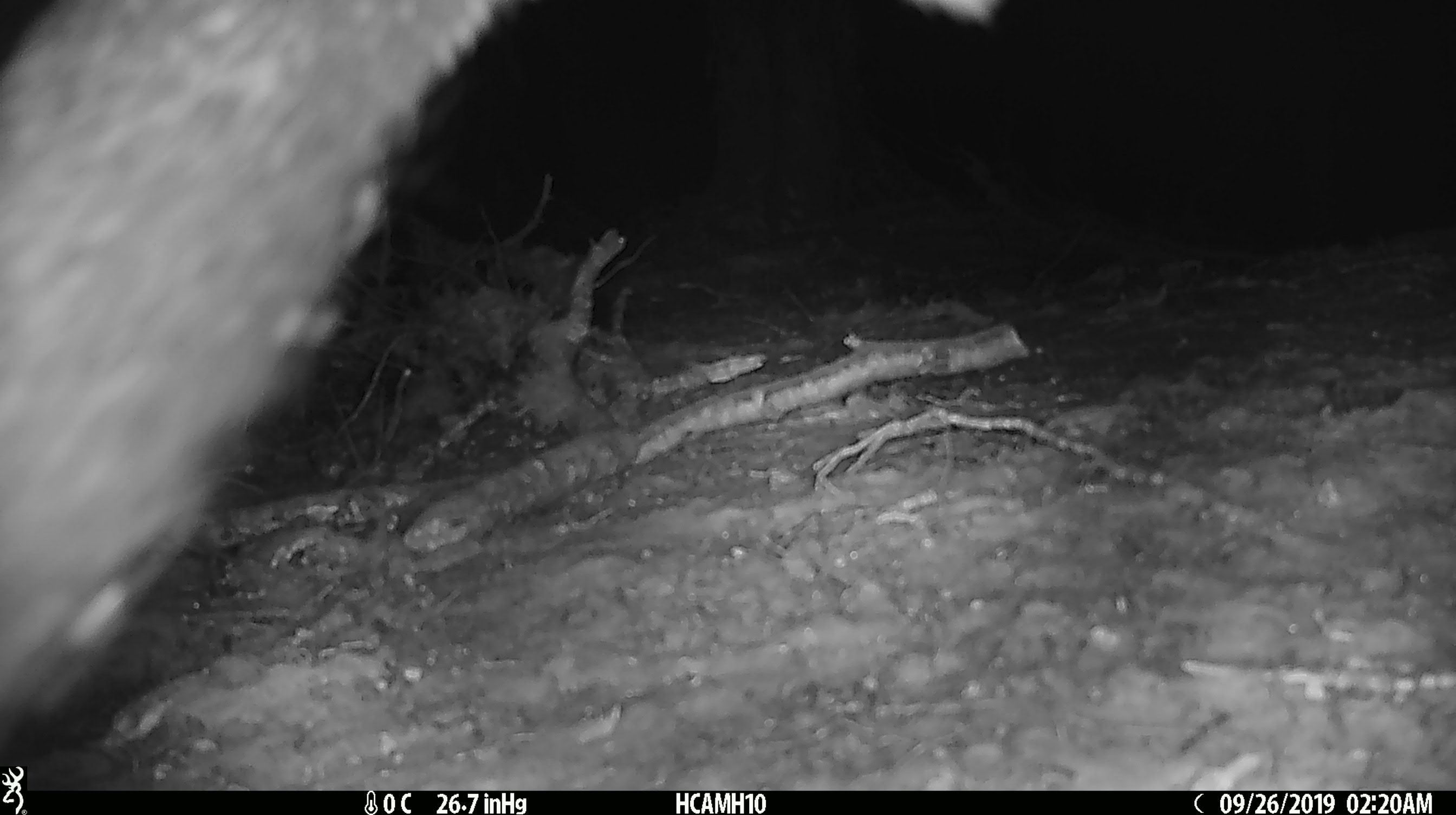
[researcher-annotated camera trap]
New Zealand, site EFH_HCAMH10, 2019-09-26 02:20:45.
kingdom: Animalia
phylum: Chordata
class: Mammalia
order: Diprotodontia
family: Phalangeridae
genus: Trichosurus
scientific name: Trichosurus vulpecula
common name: common brushtail possum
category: possum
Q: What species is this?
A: Possum (common brushtail possum) (Trichosurus vulpecula).